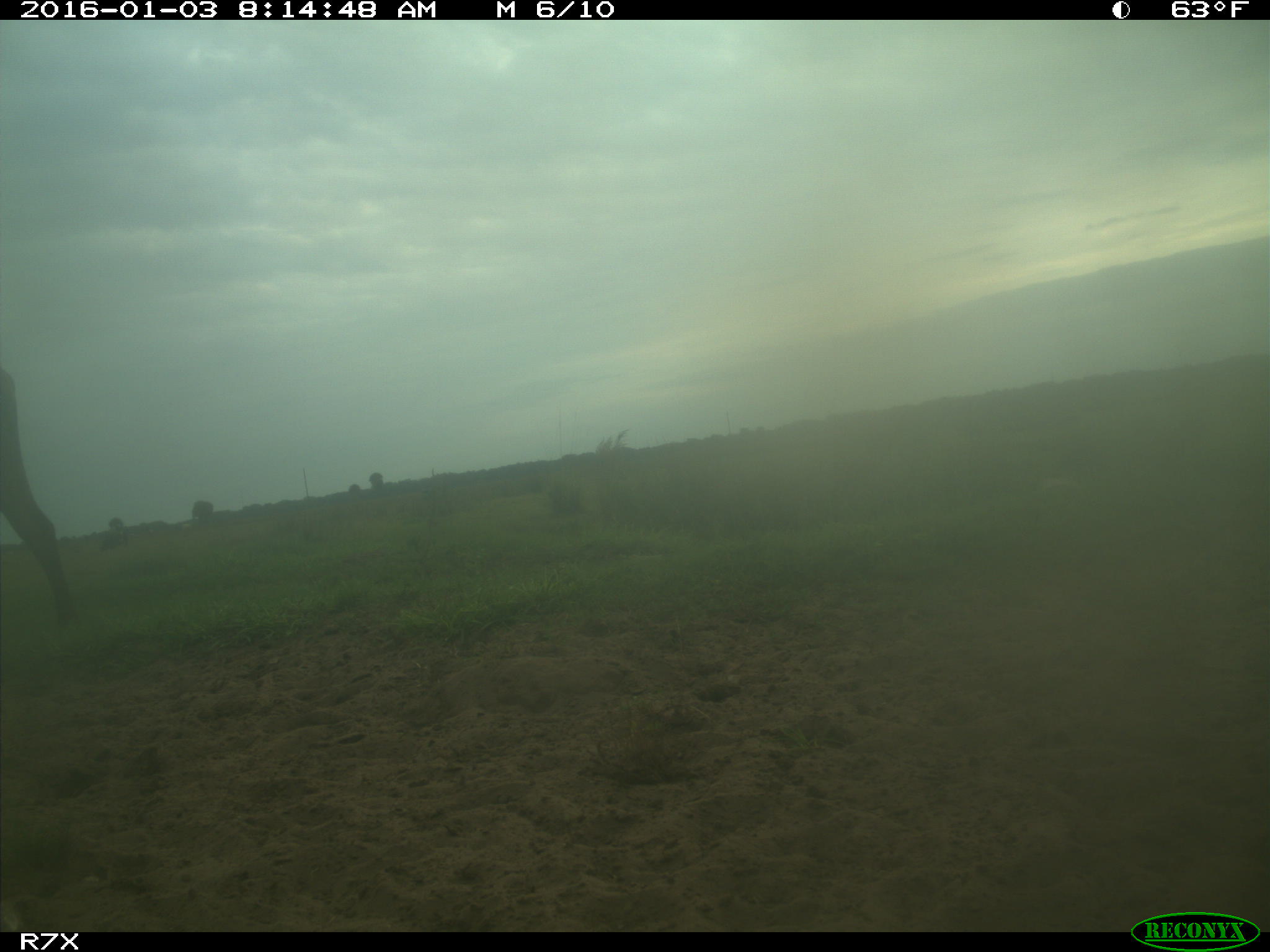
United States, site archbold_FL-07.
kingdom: Animalia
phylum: Chordata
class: Mammalia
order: Artiodactyla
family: Bovidae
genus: Bos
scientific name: Bos taurus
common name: domestic cow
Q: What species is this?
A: Bos taurus (domestic cow).